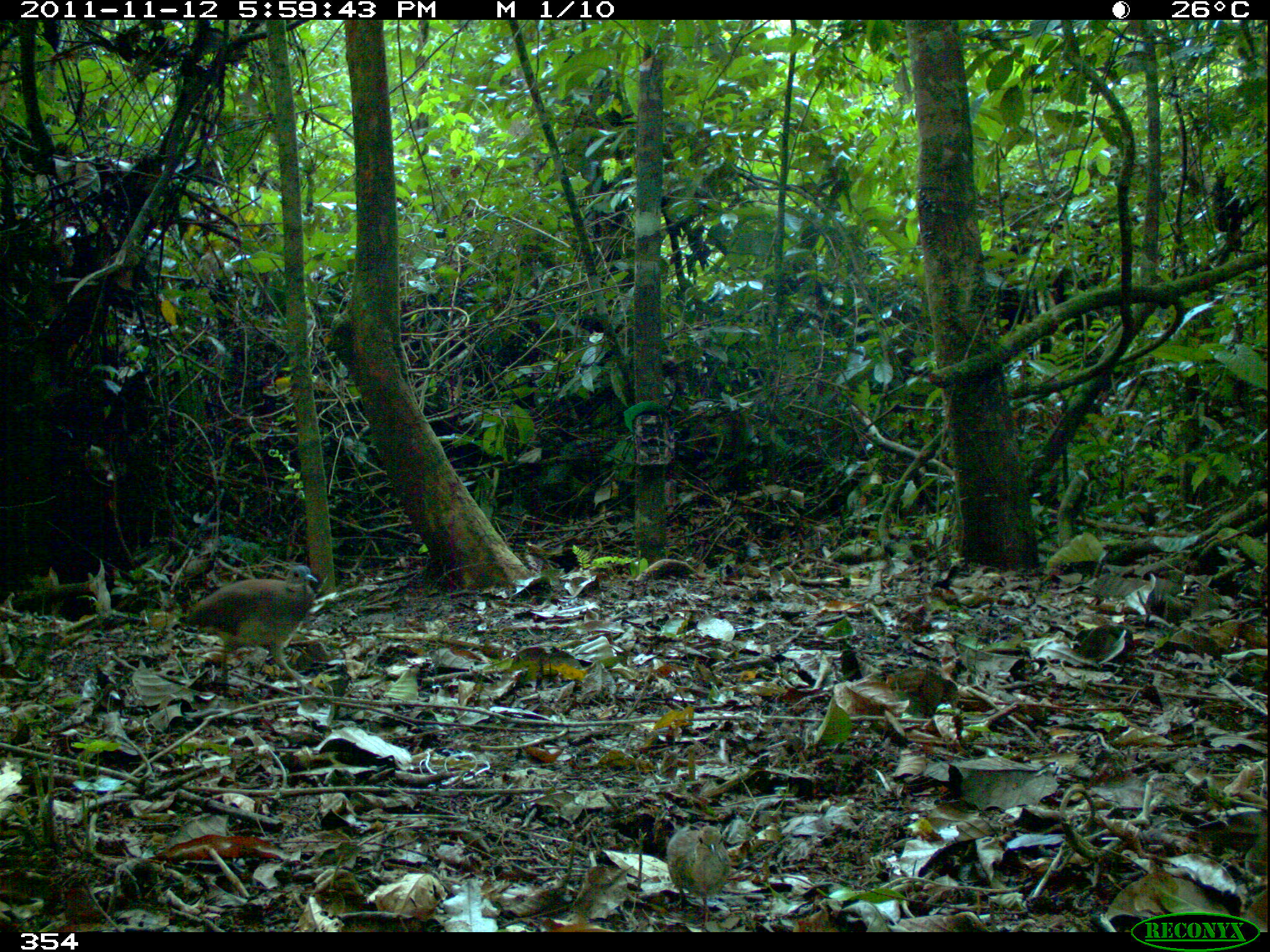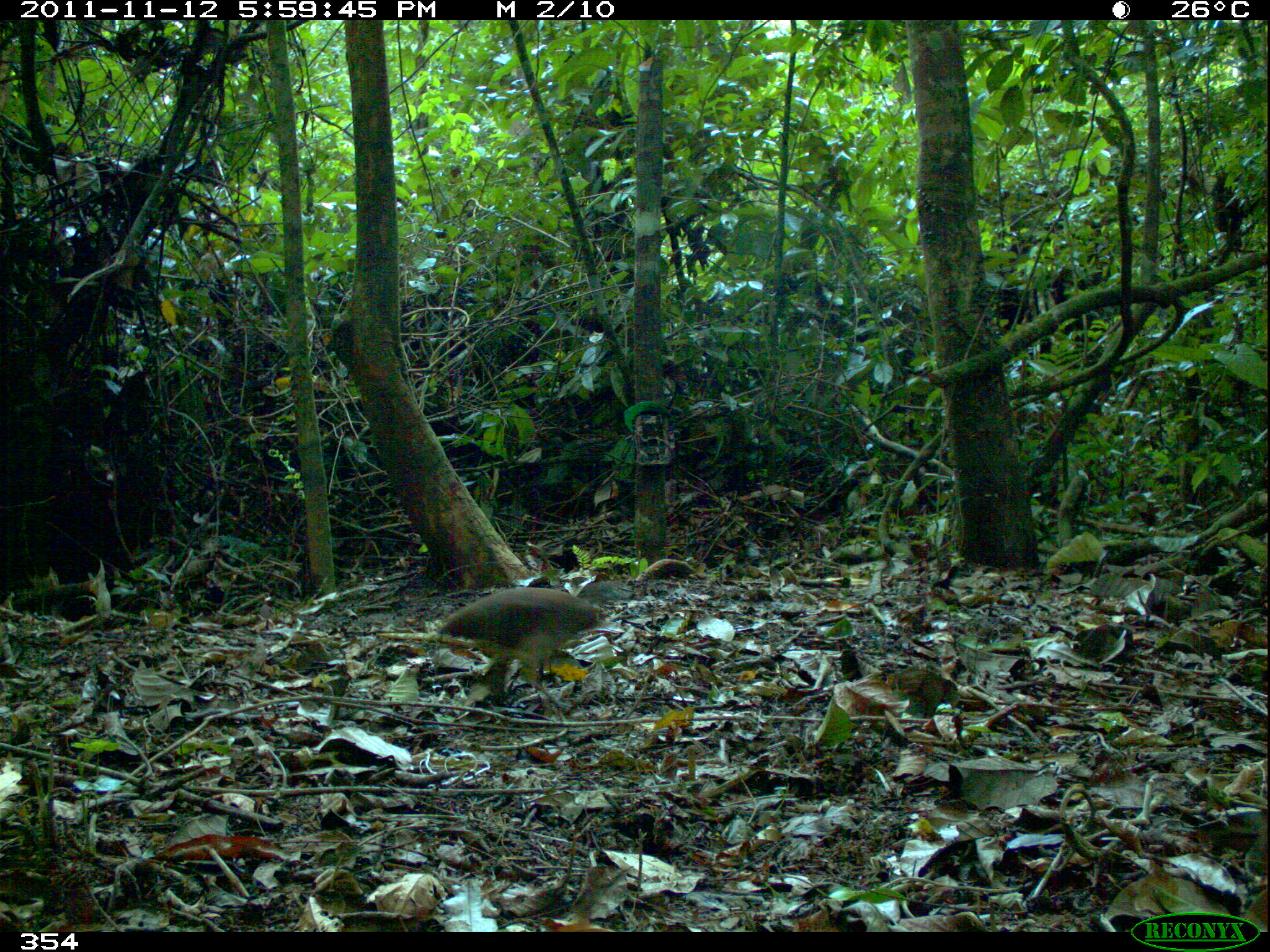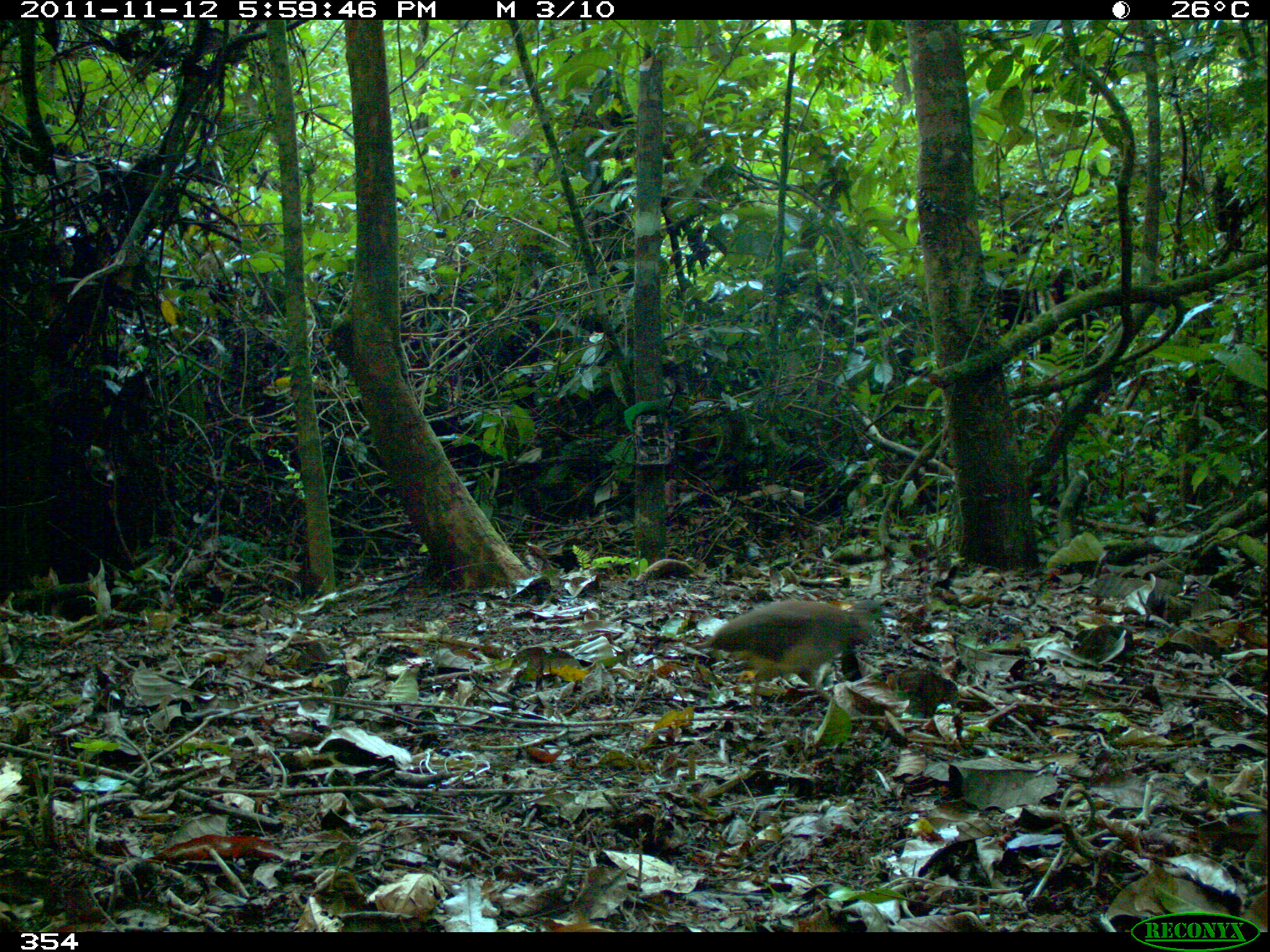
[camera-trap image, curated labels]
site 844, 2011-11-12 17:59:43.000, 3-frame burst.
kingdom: Animalia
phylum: Chordata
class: Aves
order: Tinamiformes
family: Tinamidae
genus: Crypturellus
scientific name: Crypturellus soui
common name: little tinamou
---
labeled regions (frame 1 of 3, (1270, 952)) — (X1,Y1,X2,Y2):
crypturellus soui: (184,564,319,695)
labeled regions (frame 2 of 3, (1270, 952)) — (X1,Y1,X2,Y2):
crypturellus soui: (436,577,626,710)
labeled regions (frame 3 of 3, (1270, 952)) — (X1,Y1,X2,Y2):
crypturellus soui: (709,598,898,710)